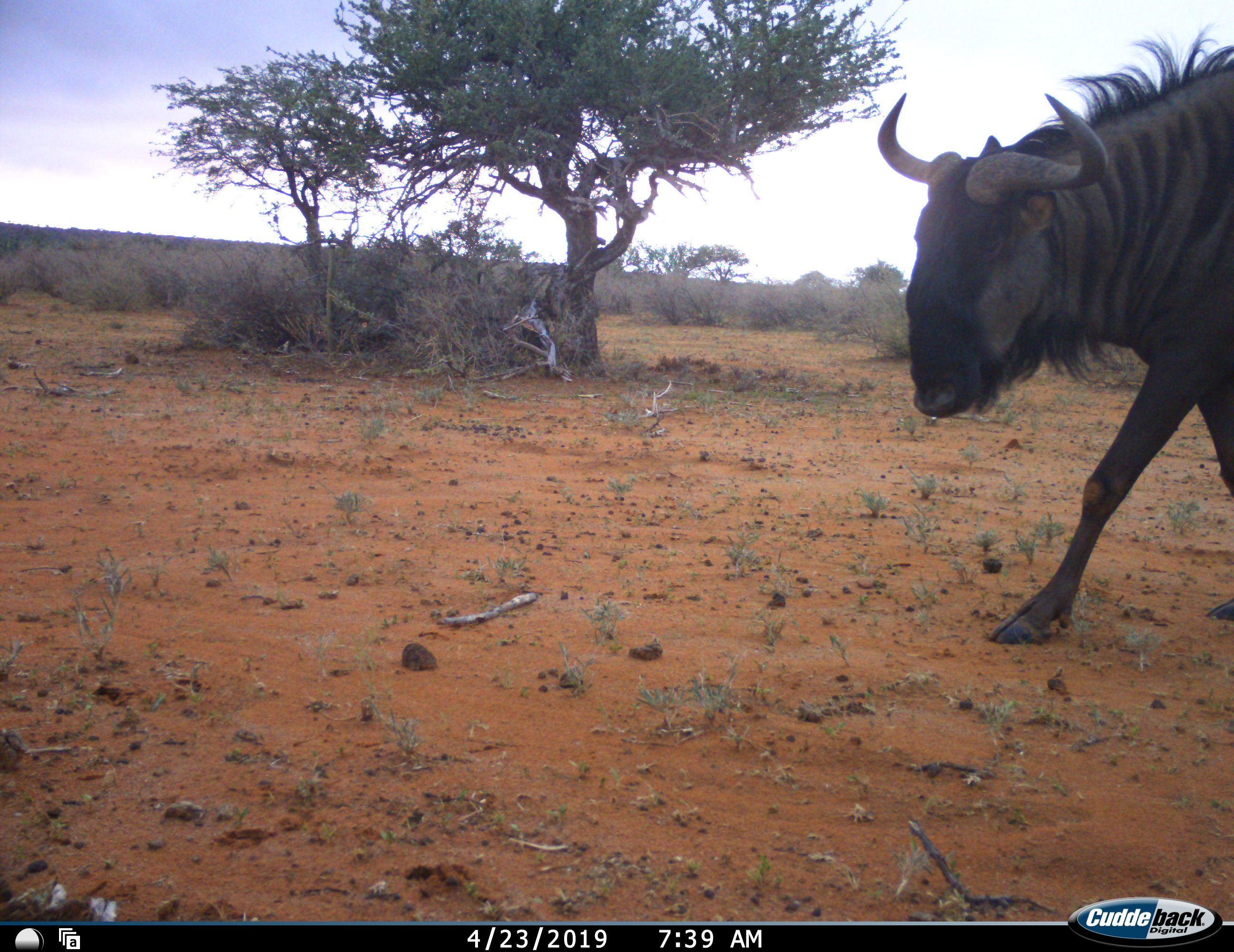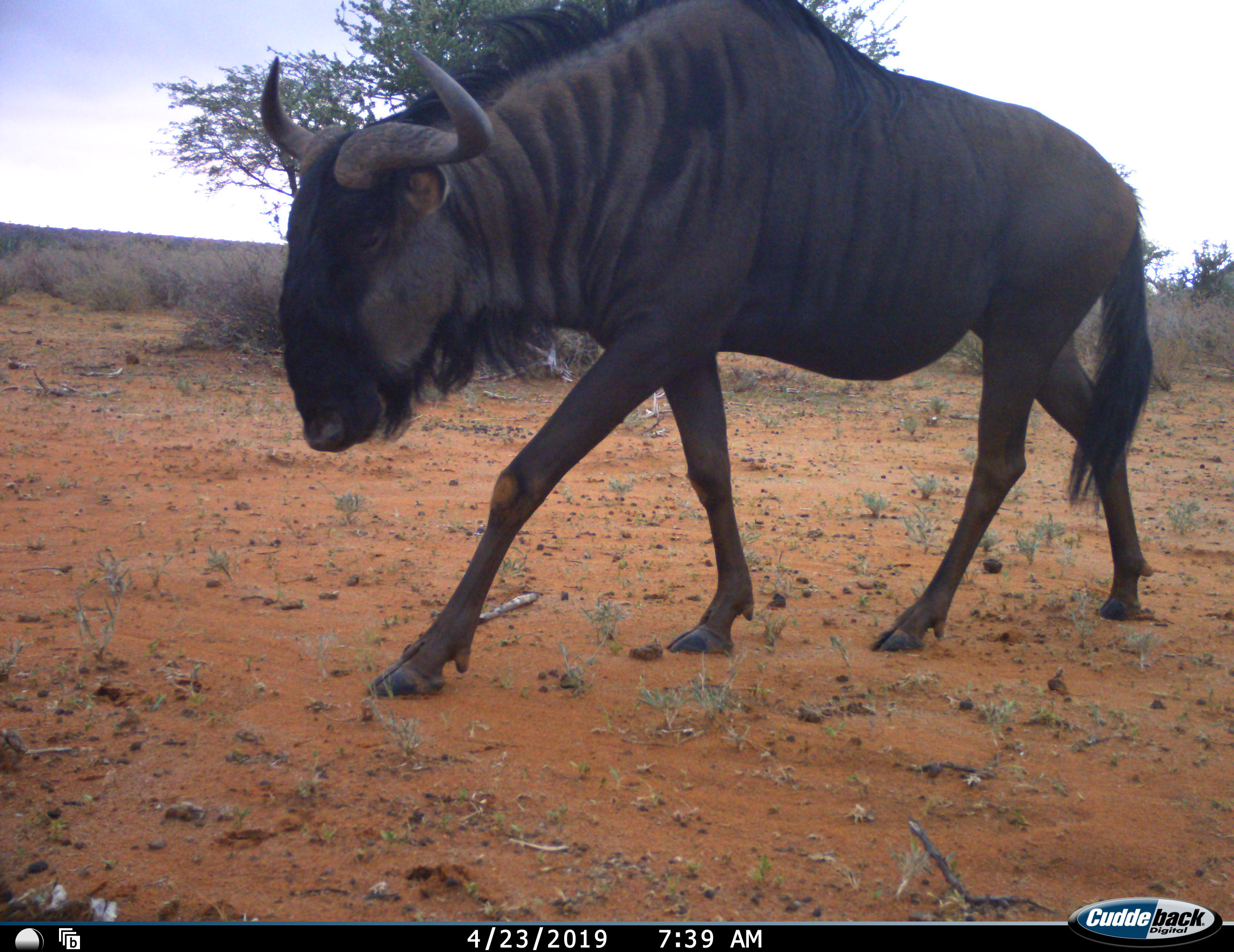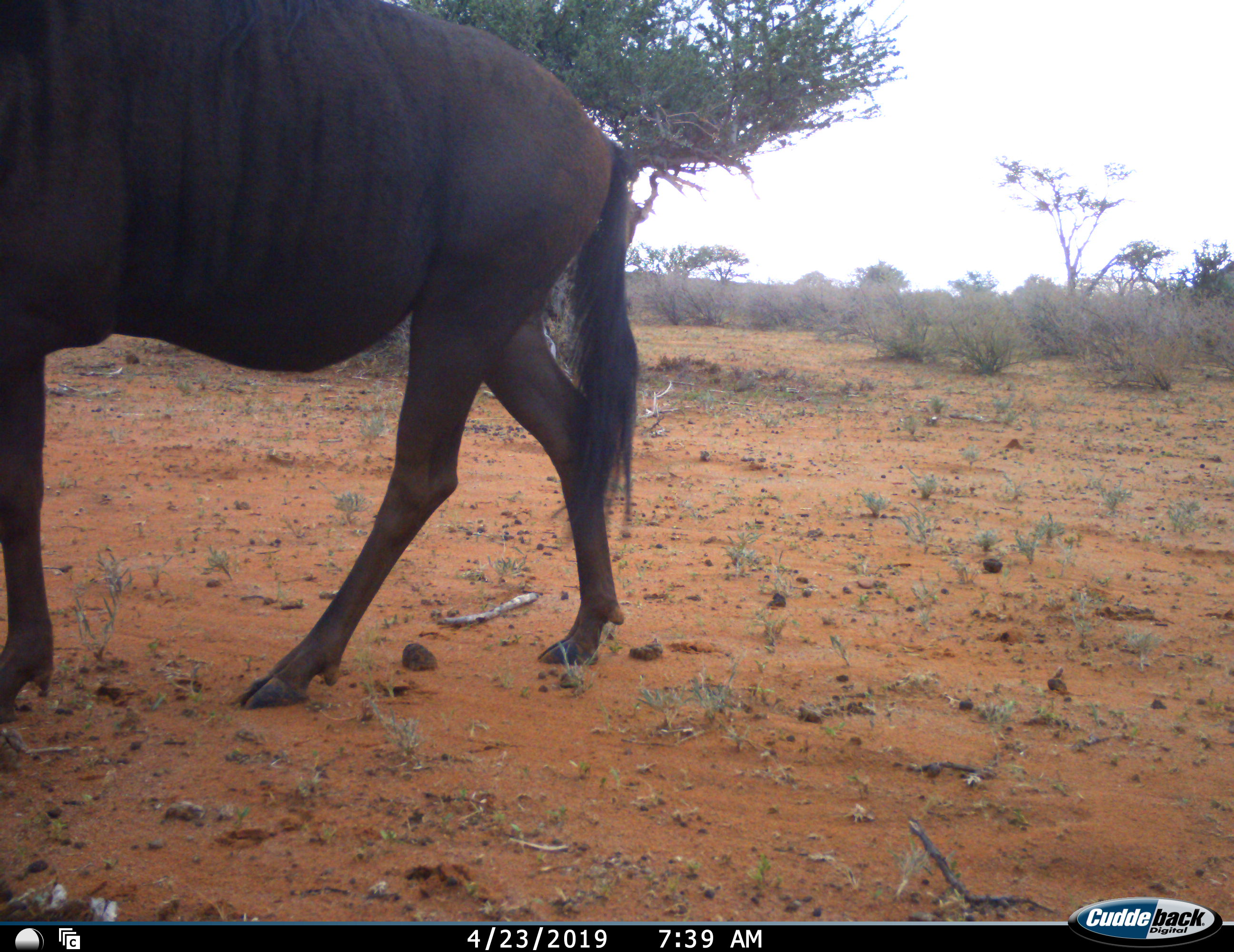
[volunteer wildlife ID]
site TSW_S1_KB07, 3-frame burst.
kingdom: Animalia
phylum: Chordata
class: Mammalia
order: Artiodactyla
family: Bovidae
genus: Connochaetes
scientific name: Connochaetes taurinus taurinus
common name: blue wildebeest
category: wildebeestblue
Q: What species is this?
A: Wildebeestblue (blue wildebeest) (Connochaetes taurinus taurinus).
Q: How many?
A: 1.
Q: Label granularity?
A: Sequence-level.